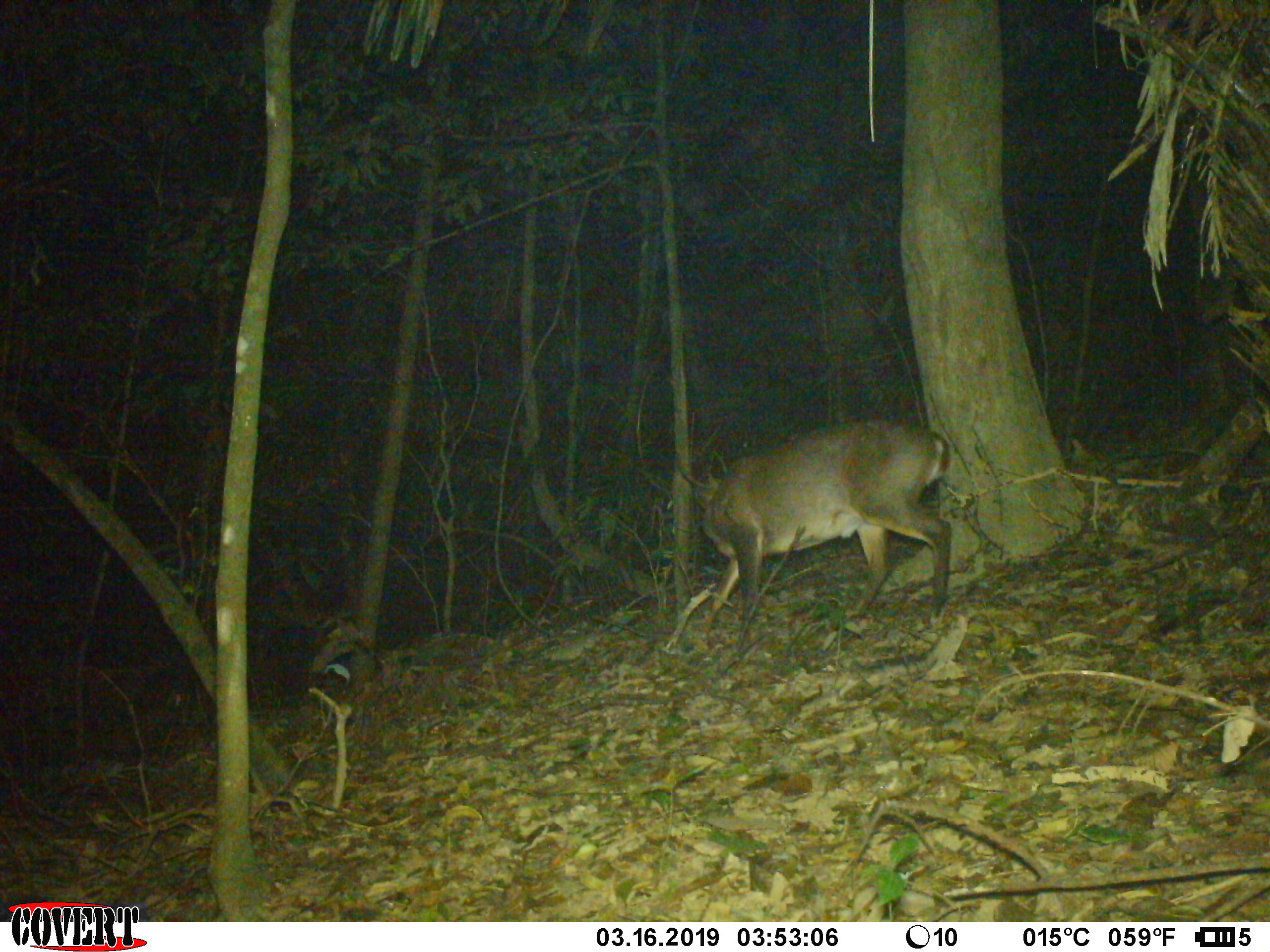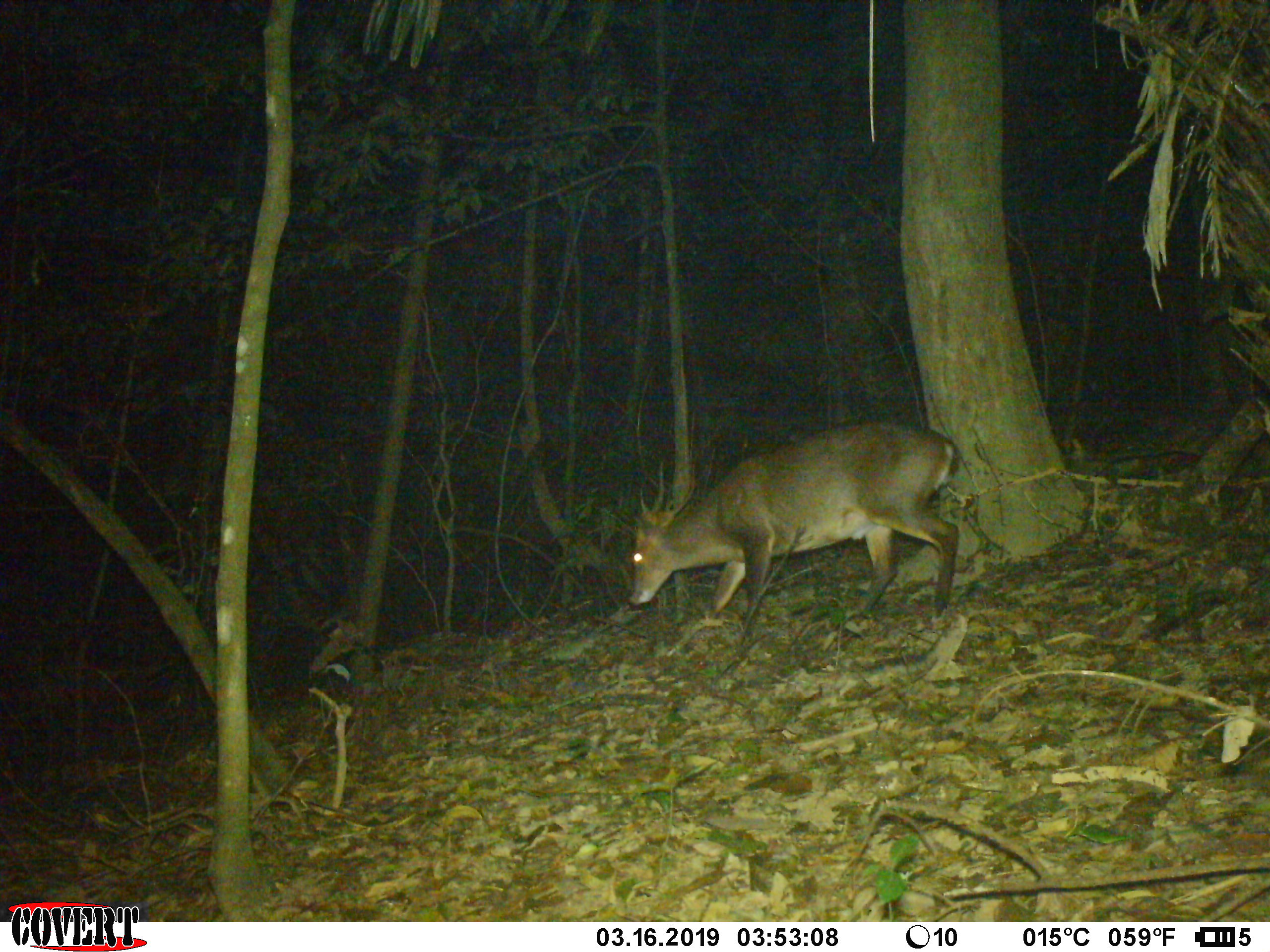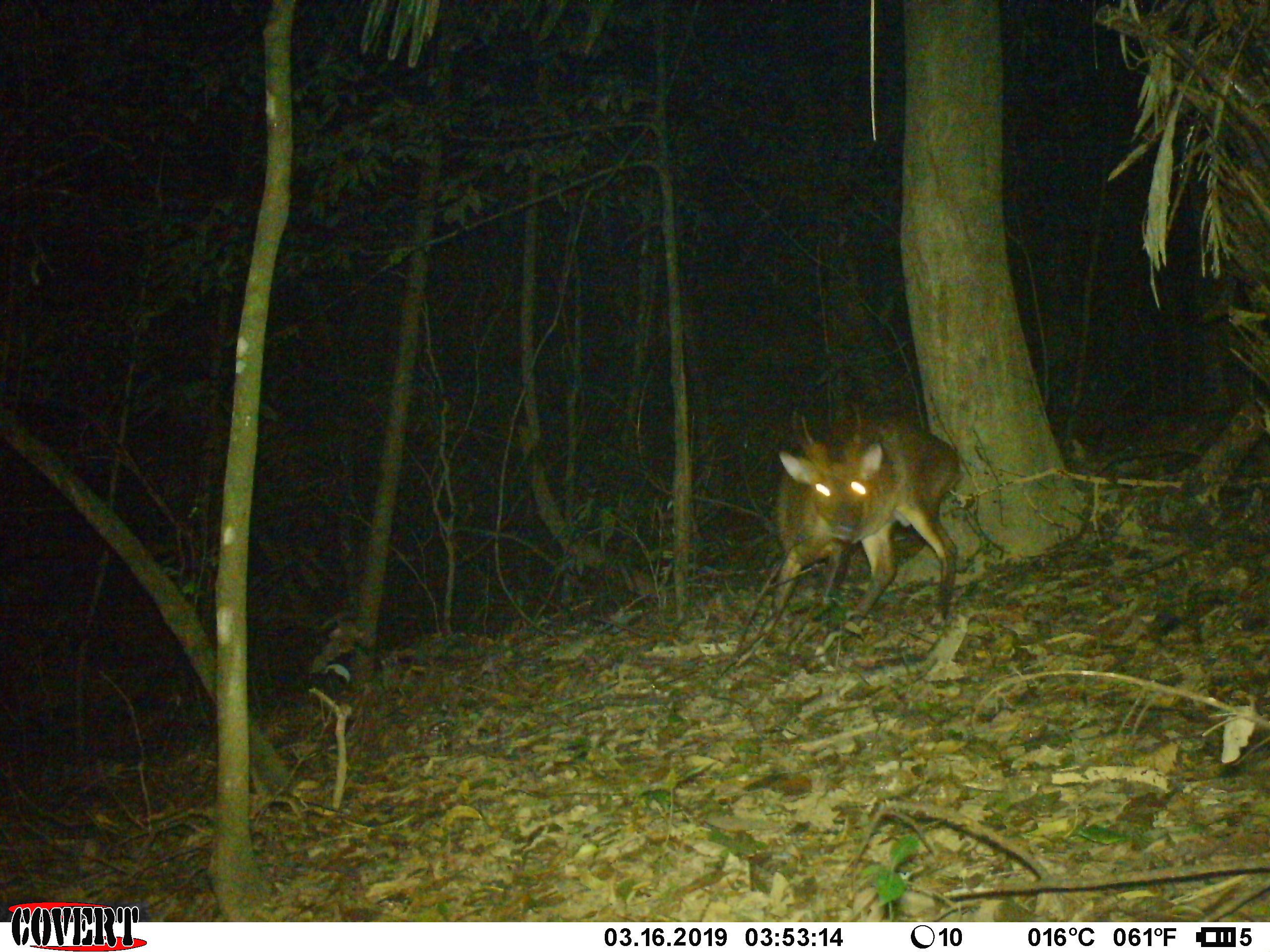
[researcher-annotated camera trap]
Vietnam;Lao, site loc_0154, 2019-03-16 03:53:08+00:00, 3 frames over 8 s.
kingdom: Animalia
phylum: Chordata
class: Mammalia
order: Artiodactyla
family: Cervidae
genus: Muntiacus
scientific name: Muntiacus vuquangensis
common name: large-antlered muntjac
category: large antlered muntjac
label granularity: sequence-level